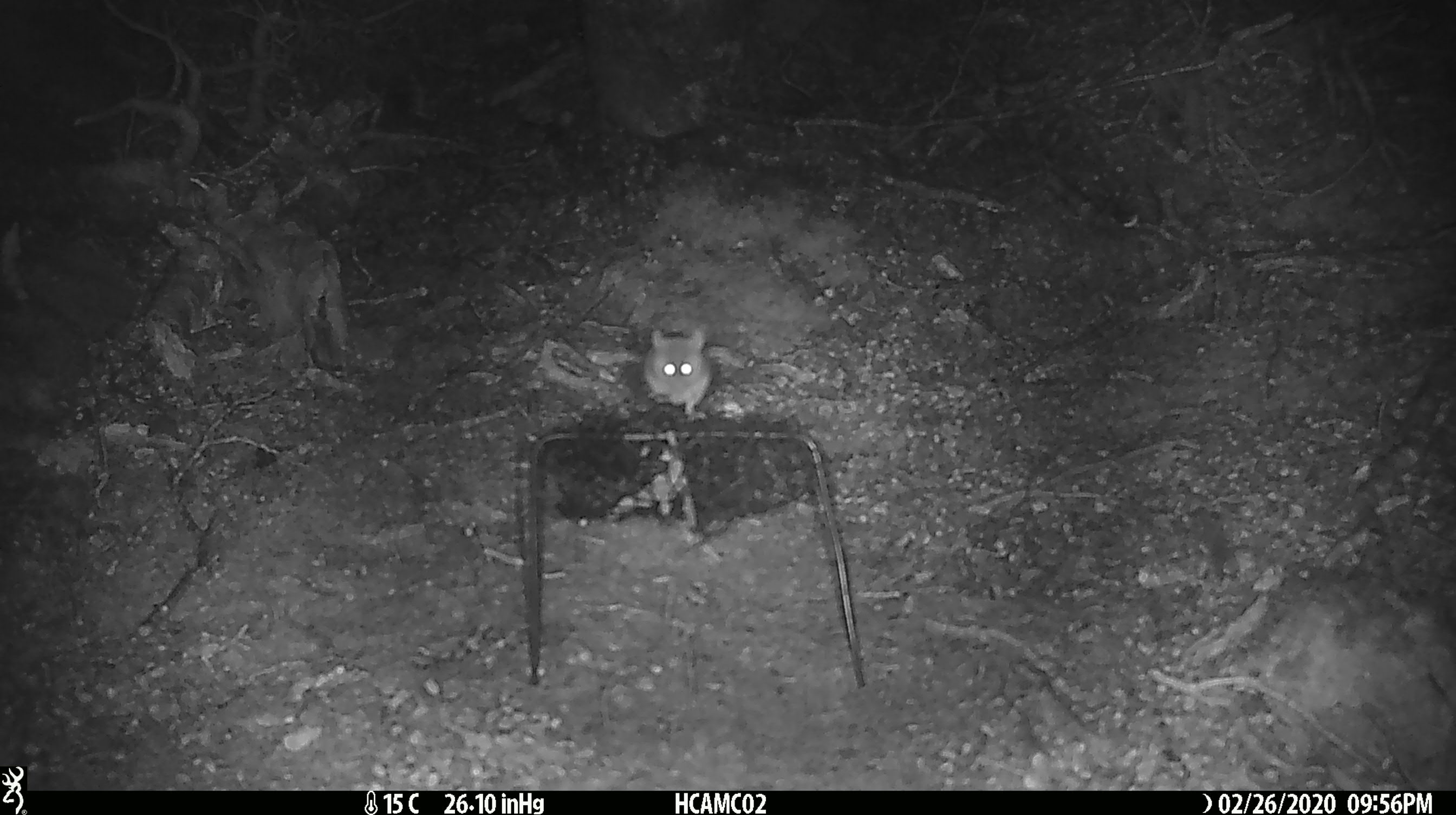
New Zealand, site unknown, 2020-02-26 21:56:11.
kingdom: Animalia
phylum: Chordata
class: Mammalia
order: Rodentia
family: Muridae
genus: Mus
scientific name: Mus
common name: mouse